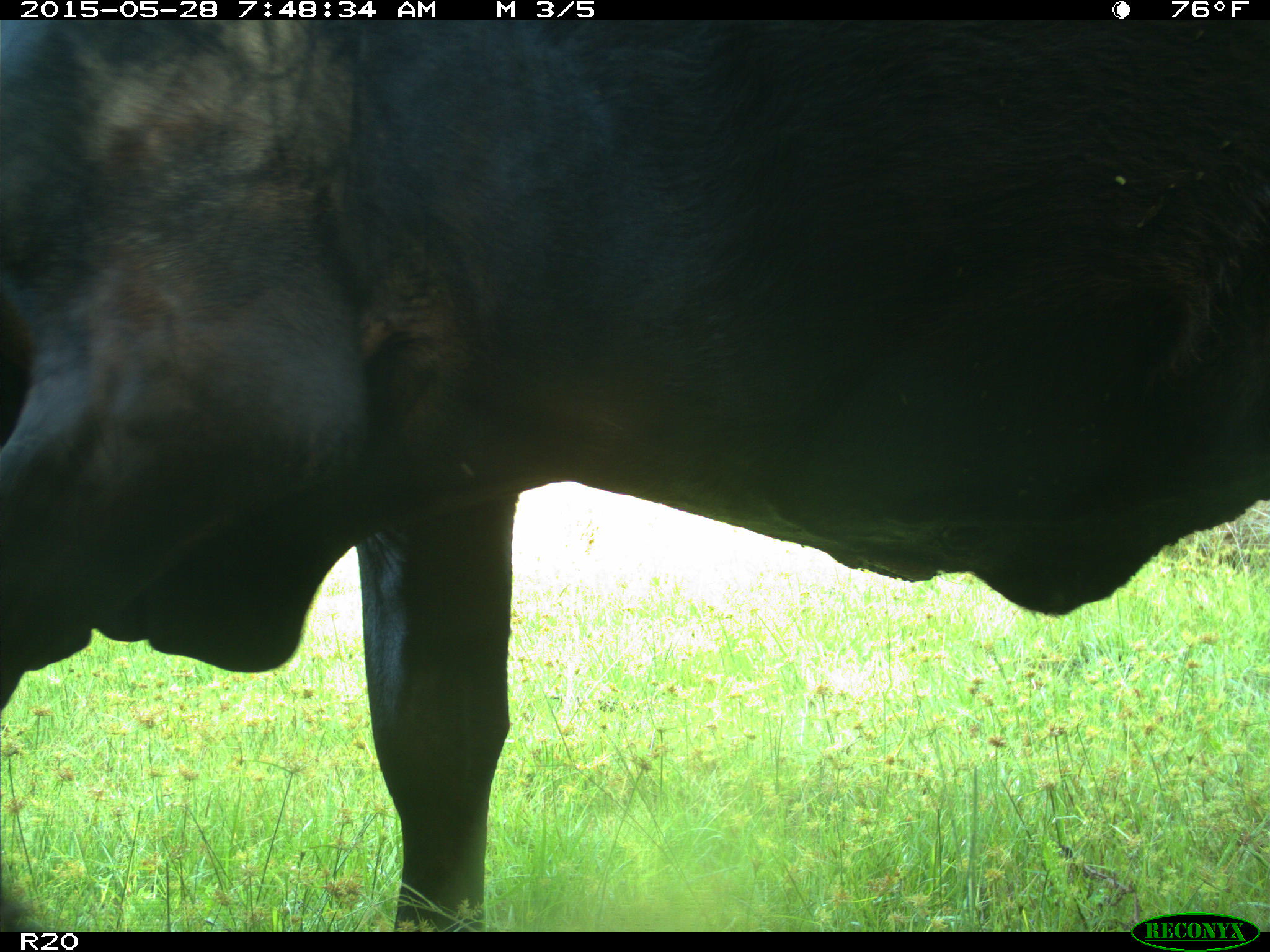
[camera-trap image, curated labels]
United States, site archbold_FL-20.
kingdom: Animalia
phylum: Chordata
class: Mammalia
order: Artiodactyla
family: Bovidae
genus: Bos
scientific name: Bos taurus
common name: domestic cow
Bos taurus (domestic cow).